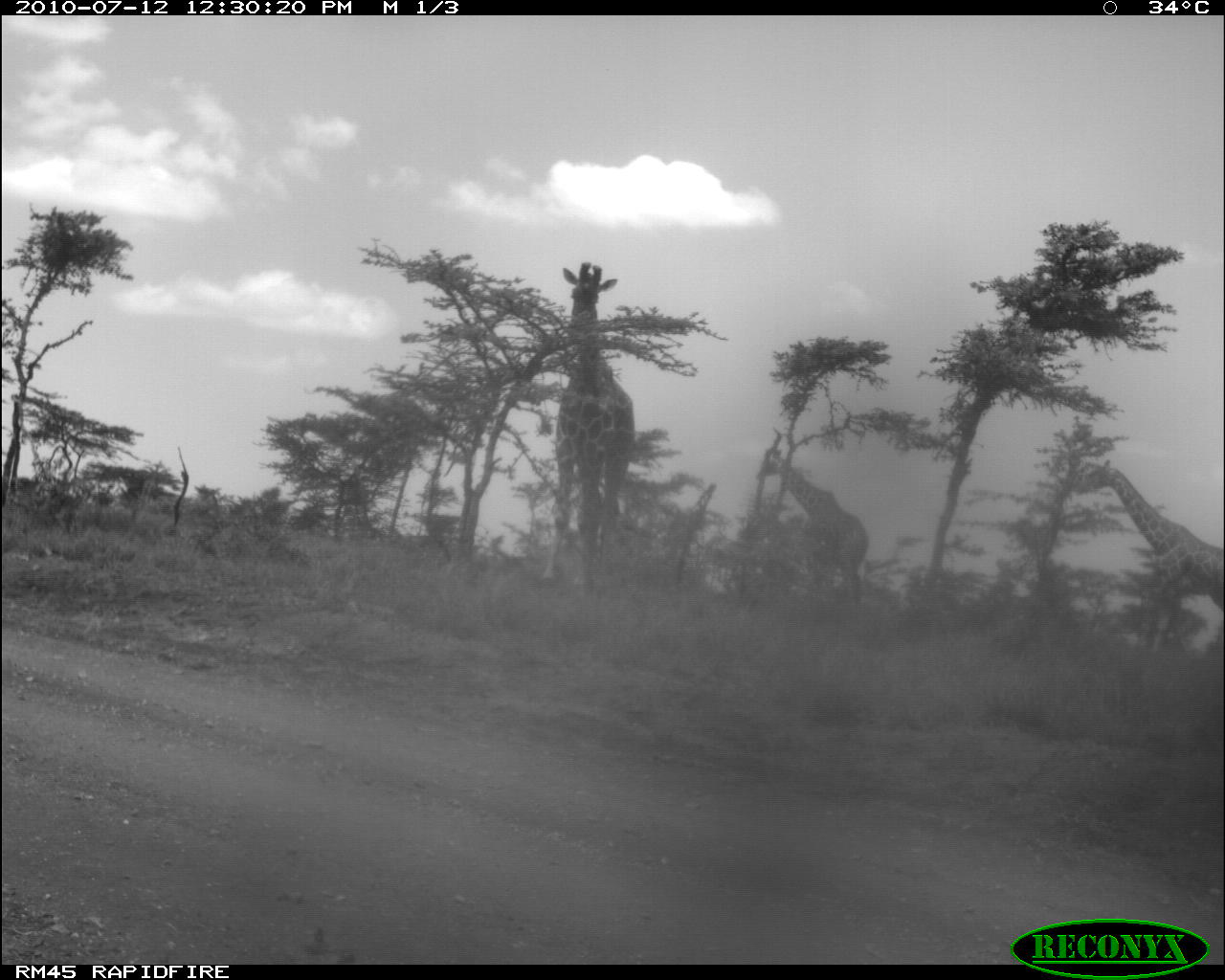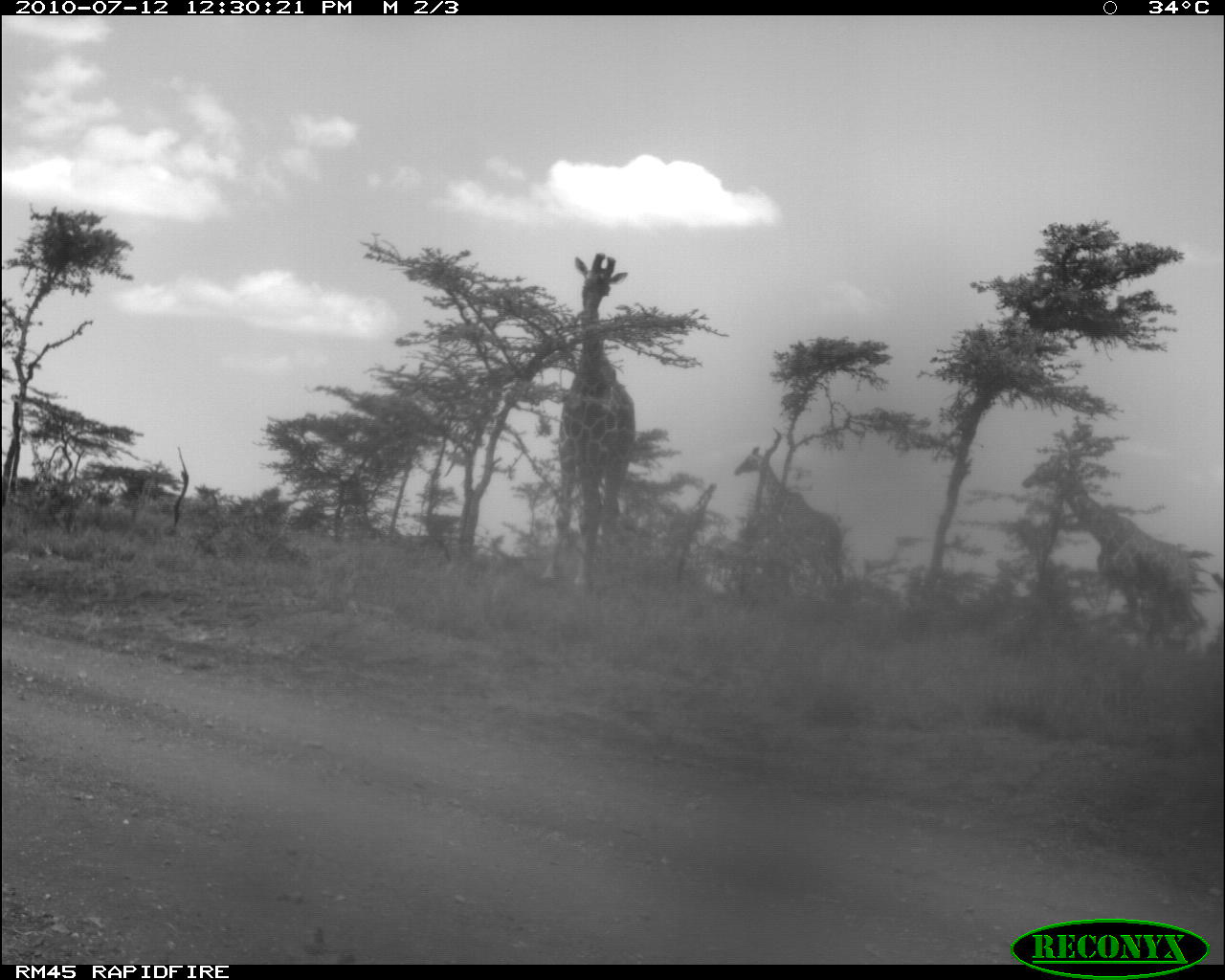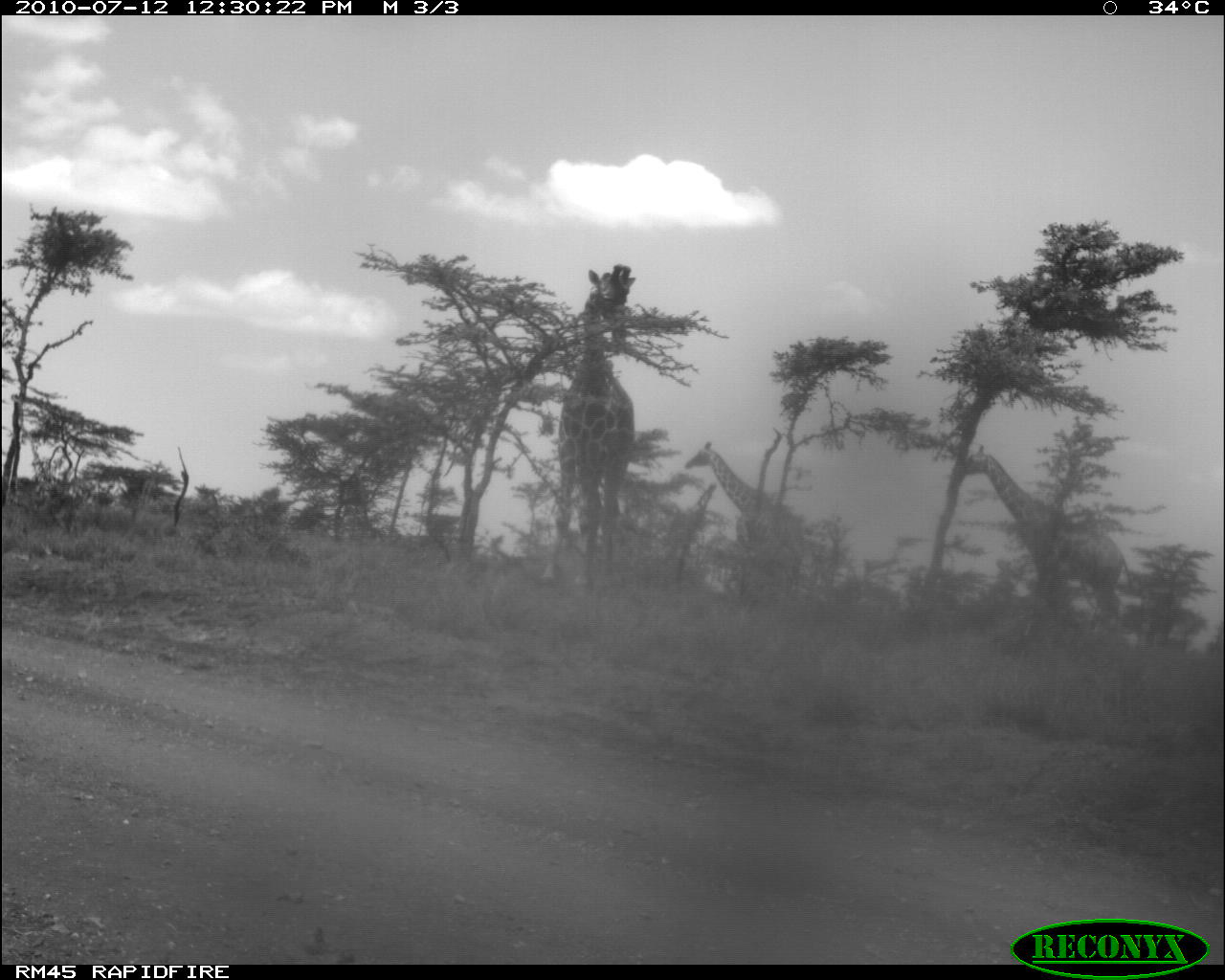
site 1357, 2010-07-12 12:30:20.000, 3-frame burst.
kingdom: Animalia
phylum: Chordata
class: Mammalia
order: Artiodactyla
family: Giraffidae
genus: Giraffa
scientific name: Giraffa camelopardalis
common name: giraffe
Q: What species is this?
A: Giraffa camelopardalis (giraffe).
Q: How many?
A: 3.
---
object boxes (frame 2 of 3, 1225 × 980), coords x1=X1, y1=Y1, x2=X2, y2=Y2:
giraffa camelopardalis: x1=1017, y1=447, x2=1204, y2=651; x1=536, y1=250, x2=639, y2=593; x1=730, y1=440, x2=853, y2=606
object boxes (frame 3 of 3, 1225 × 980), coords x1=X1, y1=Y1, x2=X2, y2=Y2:
giraffa camelopardalis: x1=955, y1=439, x2=1133, y2=637; x1=533, y1=262, x2=639, y2=590; x1=682, y1=438, x2=810, y2=613